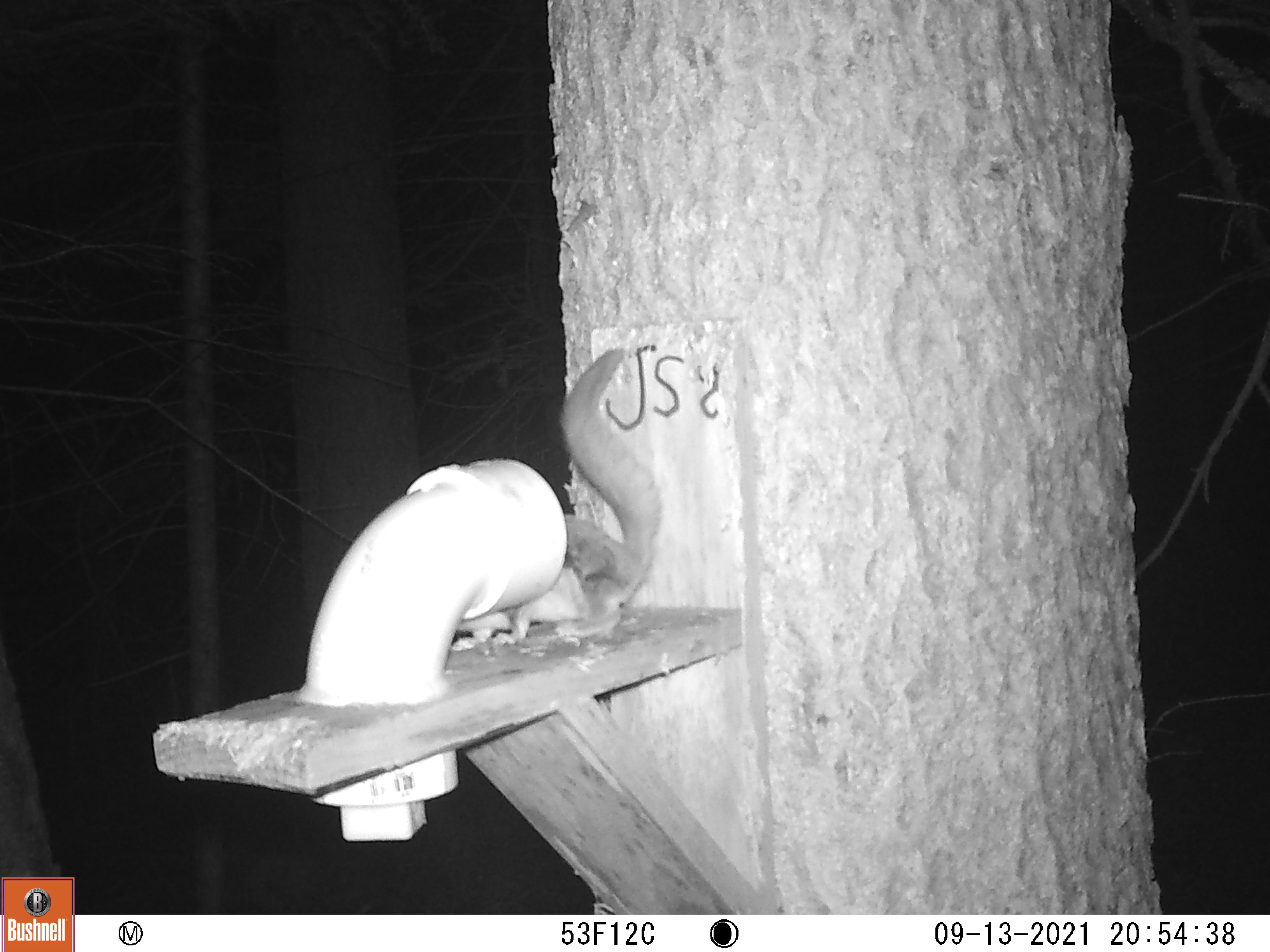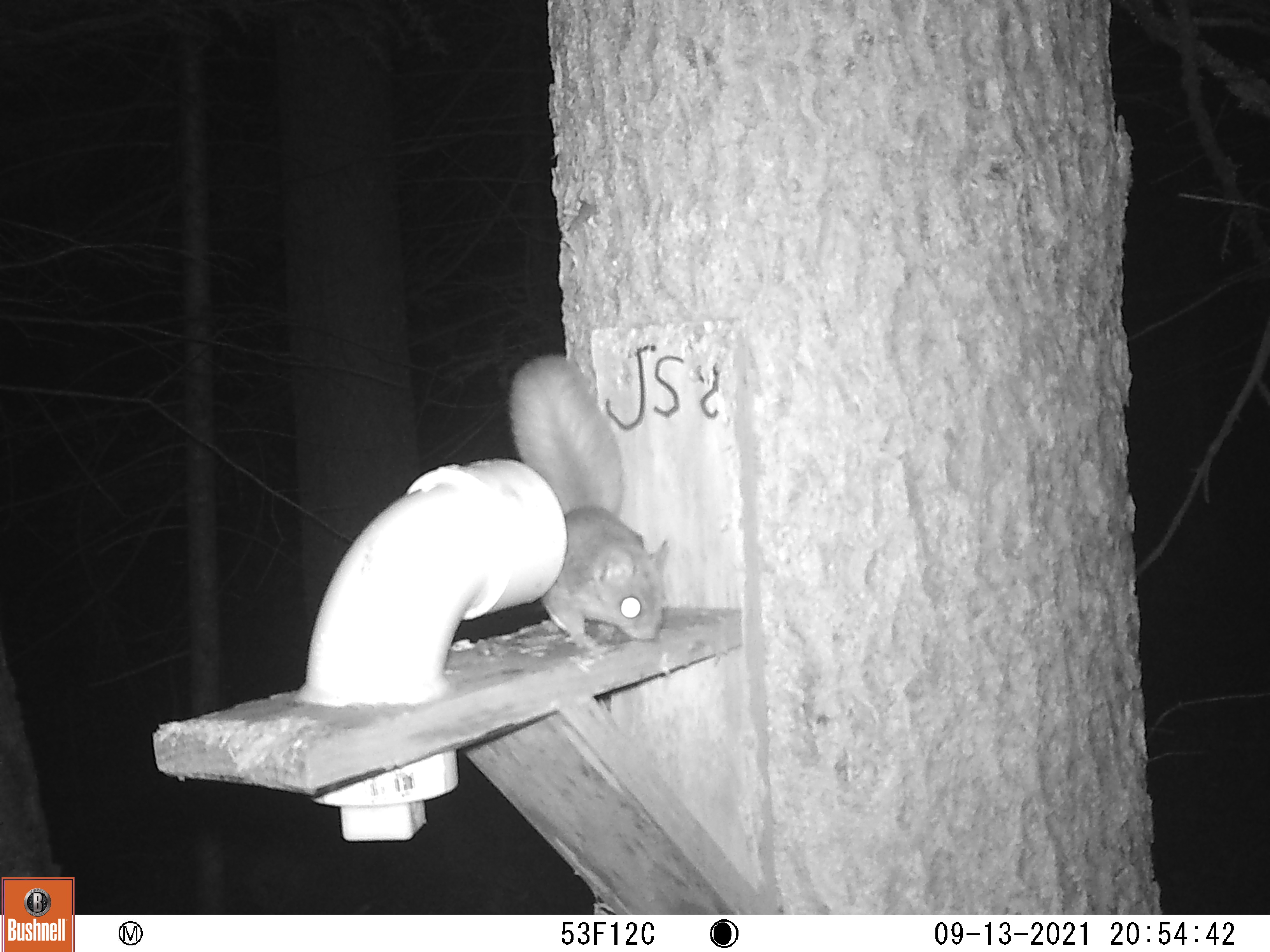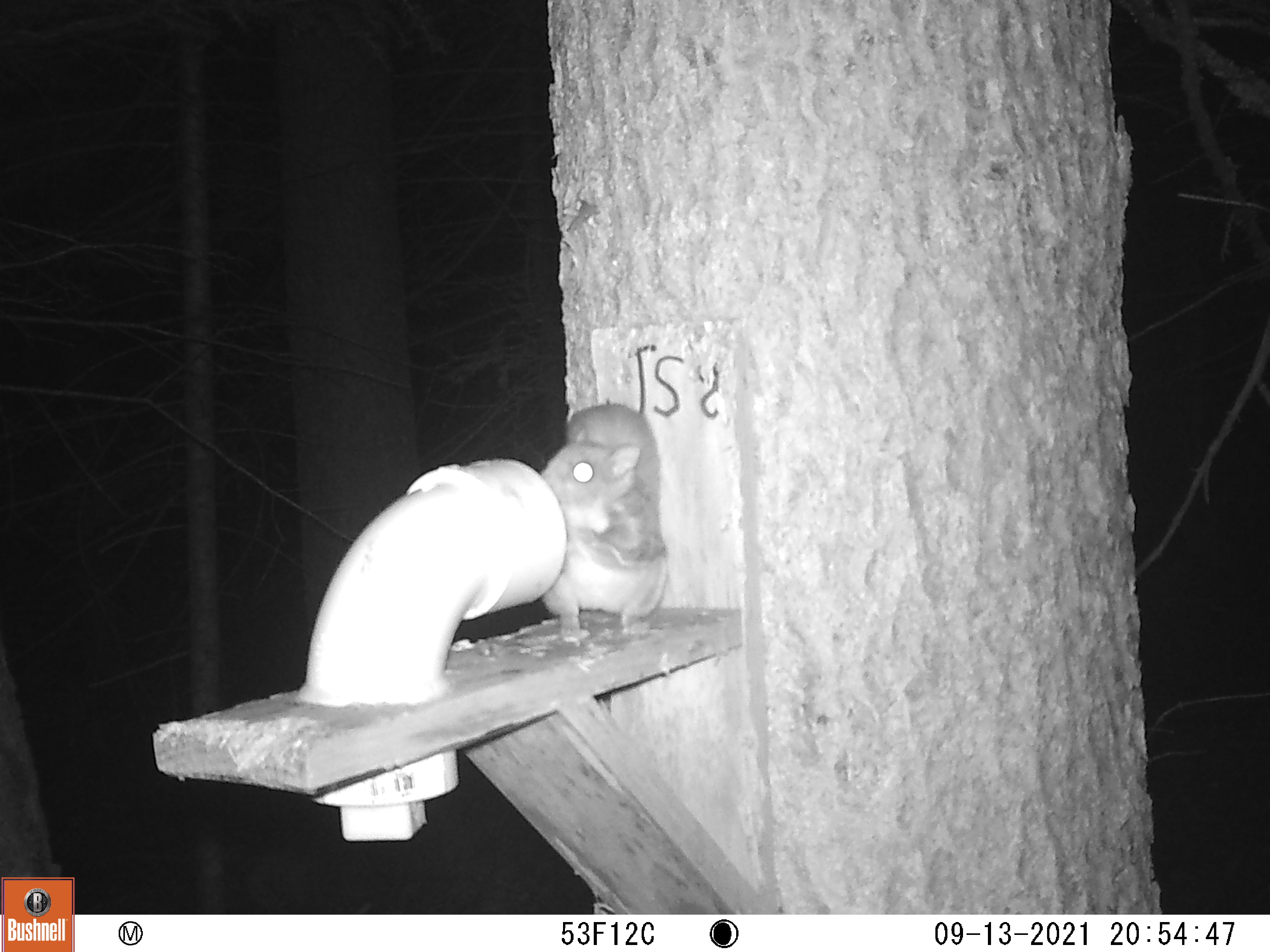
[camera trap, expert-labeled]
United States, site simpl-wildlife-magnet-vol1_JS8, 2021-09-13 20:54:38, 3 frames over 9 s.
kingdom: Animalia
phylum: Chordata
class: Mammalia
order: Rodentia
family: Sciuridae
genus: Glaucomys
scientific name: Glaucomys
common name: flying squirrel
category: flying squirrel sp.